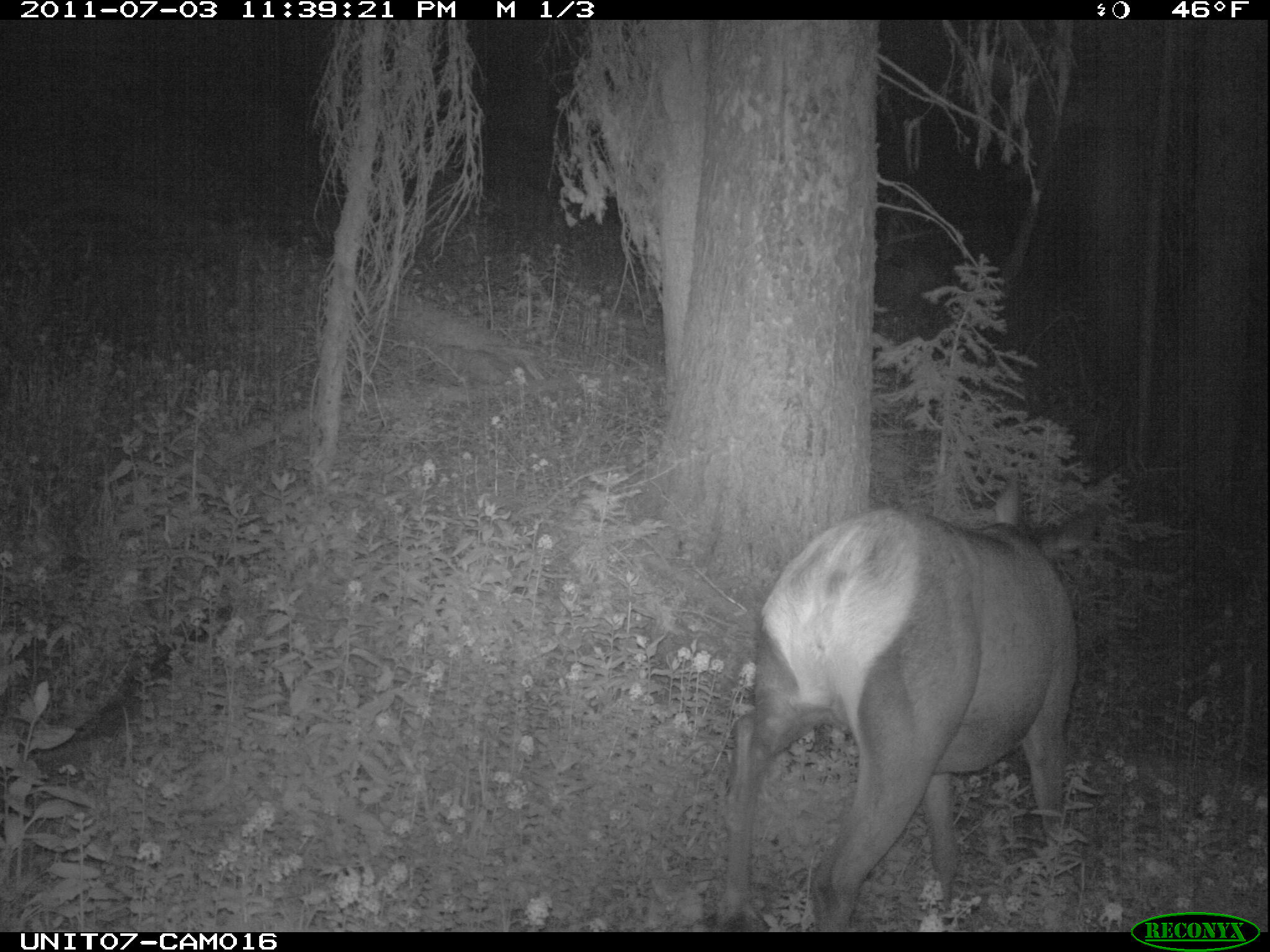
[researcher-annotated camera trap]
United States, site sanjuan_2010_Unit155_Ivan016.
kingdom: Animalia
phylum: Chordata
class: Mammalia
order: Artiodactyla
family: Cervidae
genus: Cervus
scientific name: Cervus elaphus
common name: red deer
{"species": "Cervus elaphus (red deer)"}